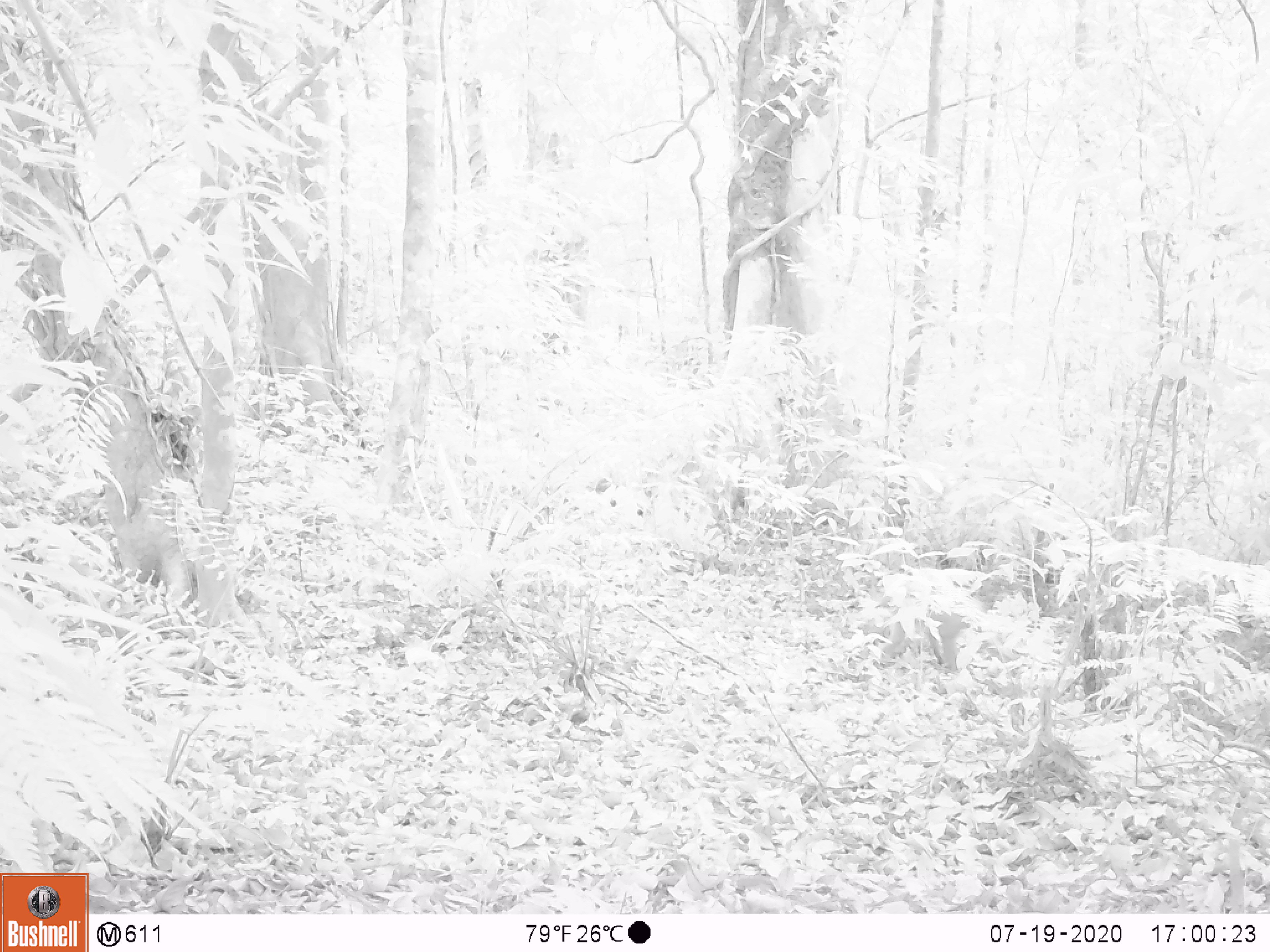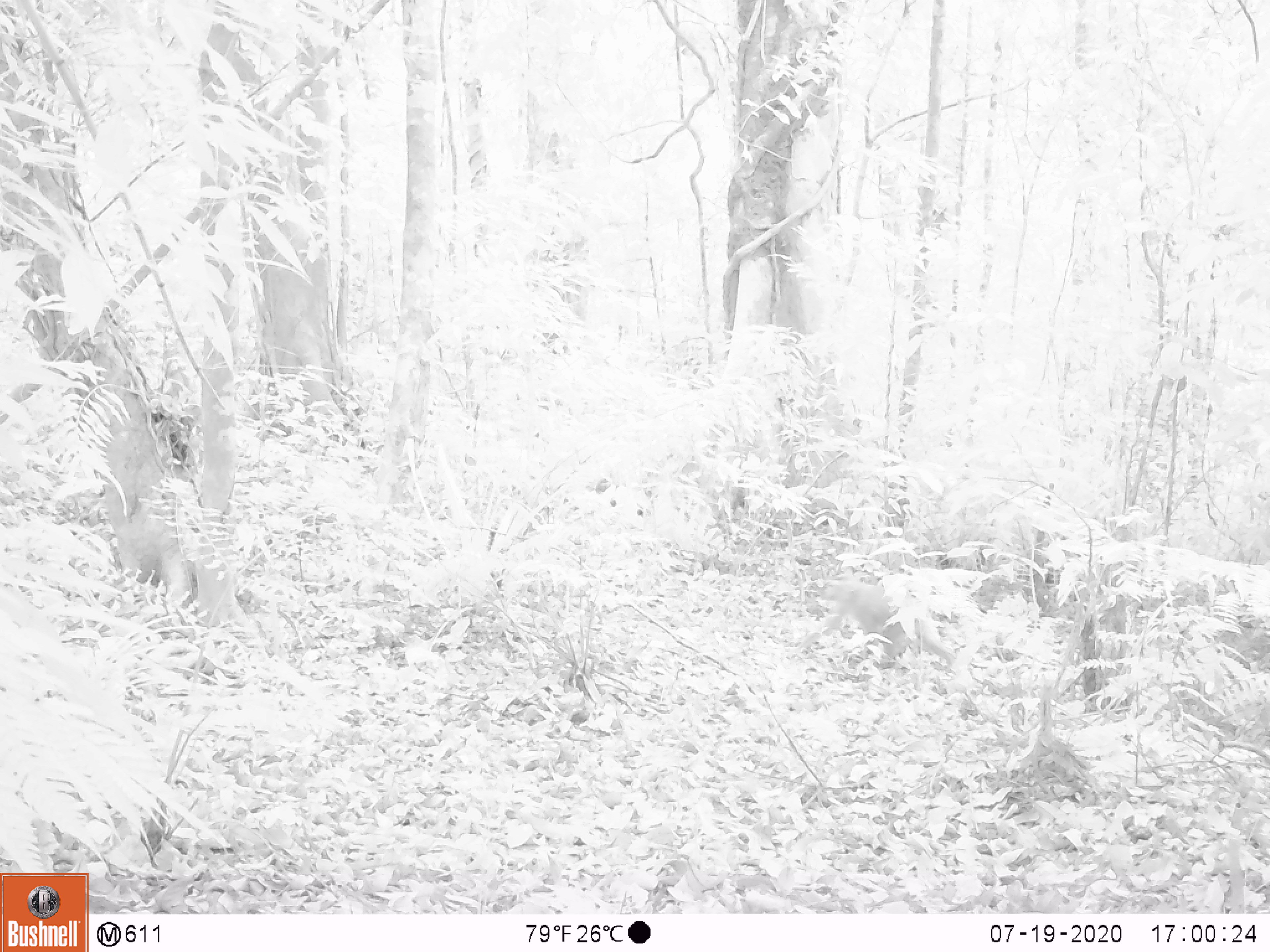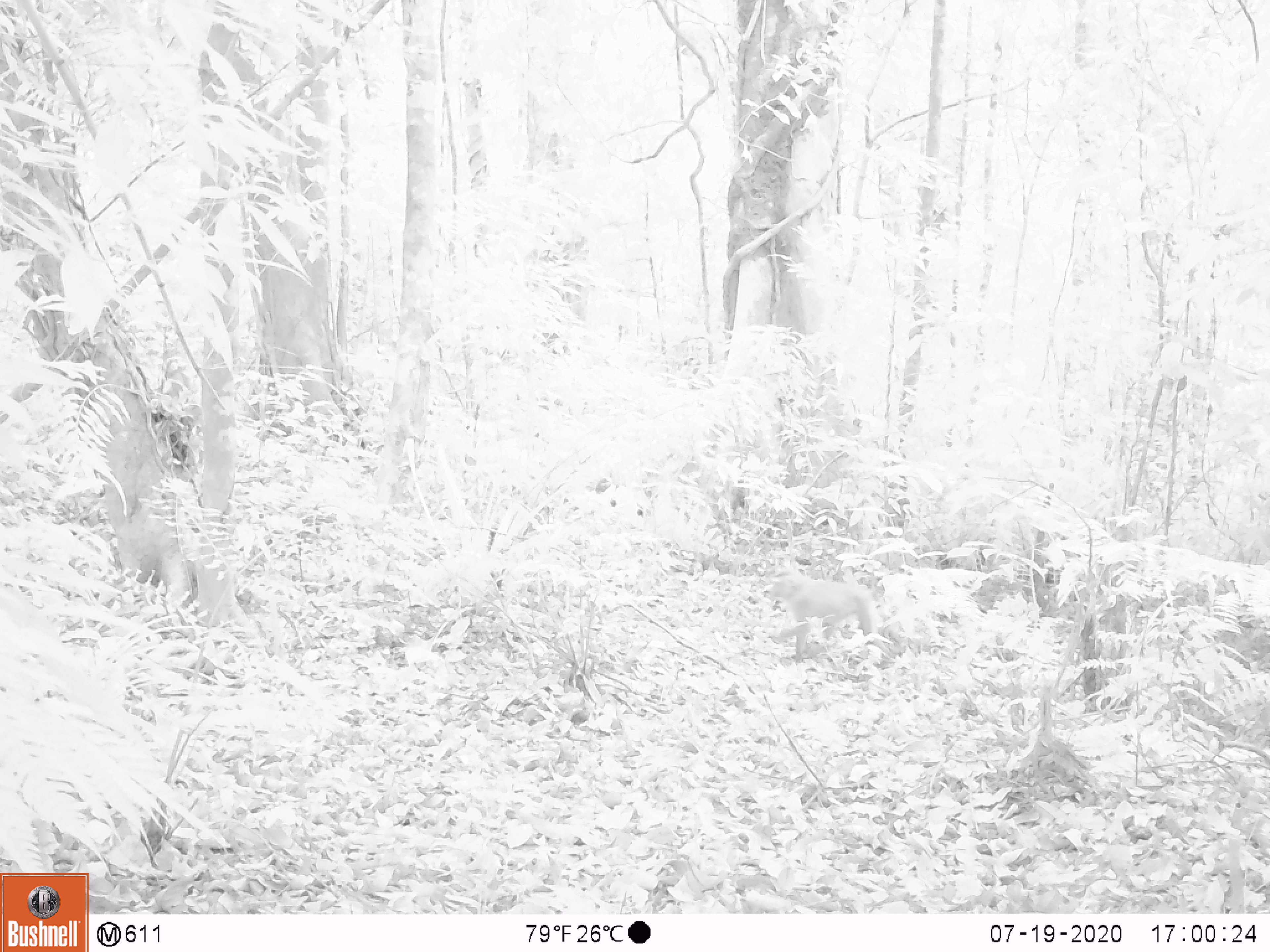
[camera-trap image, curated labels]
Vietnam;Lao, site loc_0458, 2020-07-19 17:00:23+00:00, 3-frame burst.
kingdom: Animalia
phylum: Chordata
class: Mammalia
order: Primates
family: Cercopithecidae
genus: Macaca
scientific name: Macaca nemestrina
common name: pig-tailed macaque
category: pig tailed macaque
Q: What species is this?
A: Pig tailed macaque (pig-tailed macaque) (Macaca nemestrina).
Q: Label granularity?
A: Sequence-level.